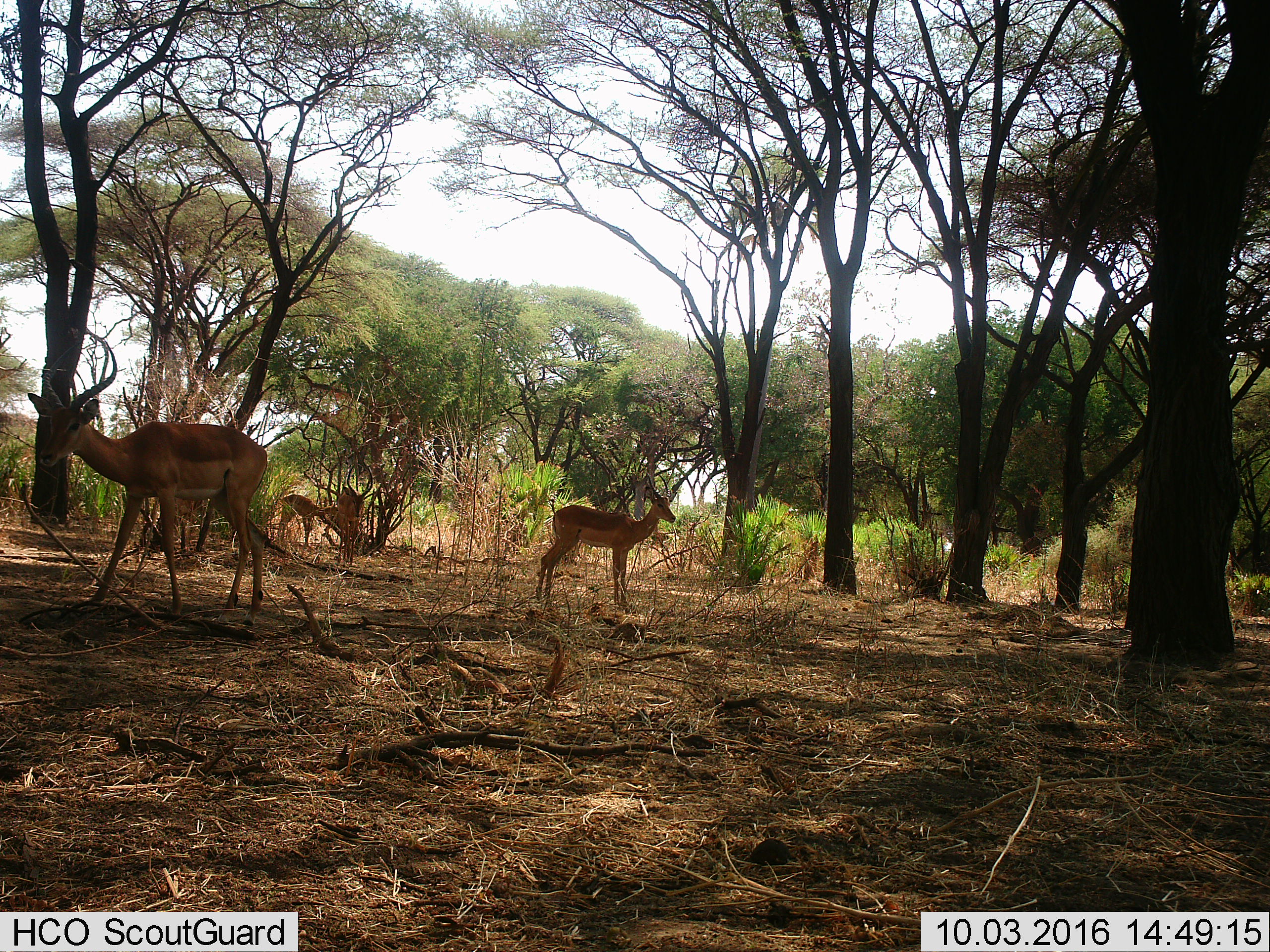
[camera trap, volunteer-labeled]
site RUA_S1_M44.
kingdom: Animalia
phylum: Chordata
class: Mammalia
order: Artiodactyla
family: Bovidae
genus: Aepyceros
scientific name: Aepyceros melampus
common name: impala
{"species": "impala (Aepyceros melampus)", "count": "4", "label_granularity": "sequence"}